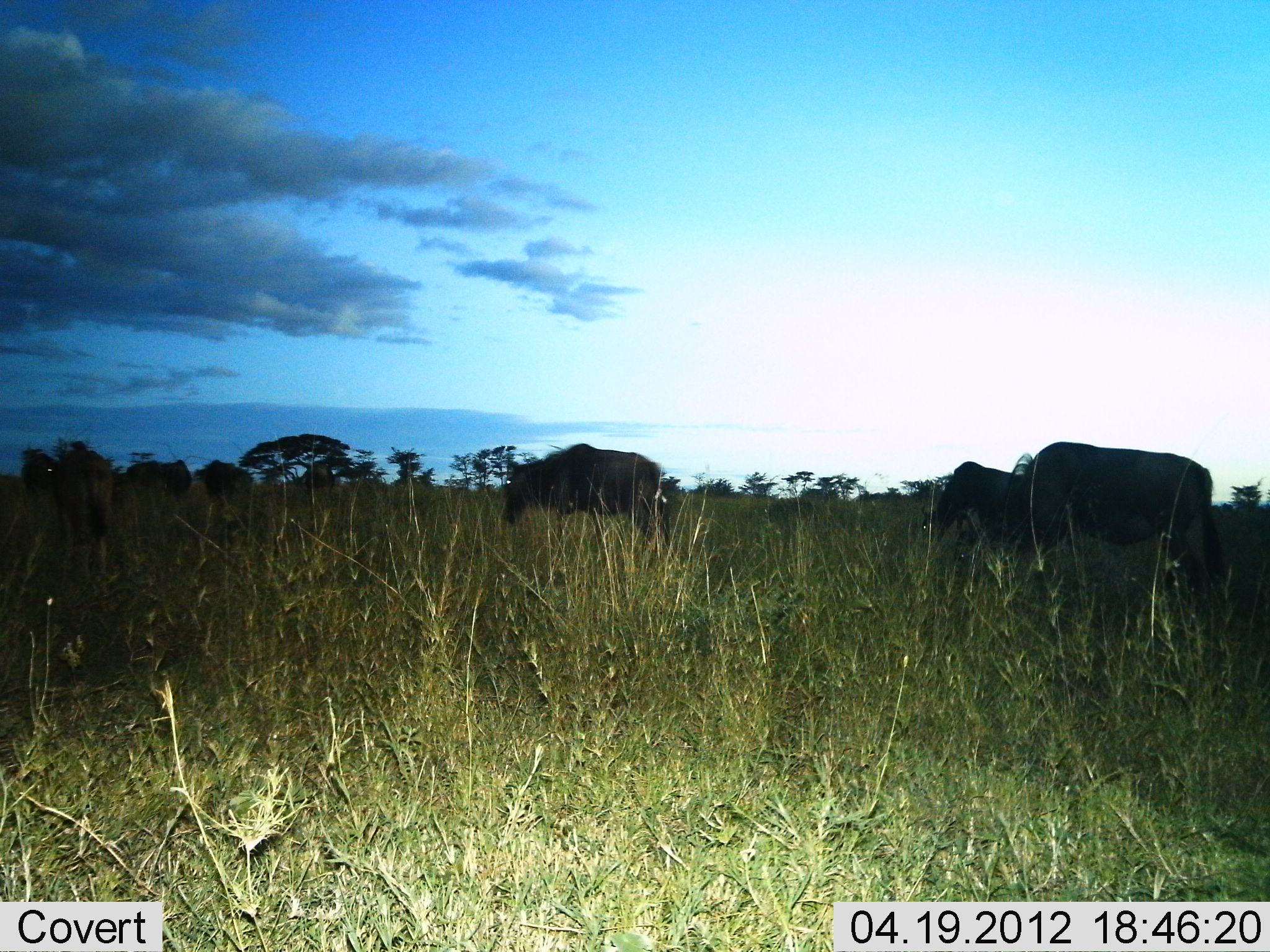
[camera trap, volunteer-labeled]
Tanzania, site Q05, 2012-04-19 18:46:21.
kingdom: Animalia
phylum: Chordata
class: Mammalia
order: Artiodactyla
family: Bovidae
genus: Connochaetes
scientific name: Connochaetes taurinus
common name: blue wildebeest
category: wildebeest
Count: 4.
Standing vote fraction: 69%.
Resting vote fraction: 6%.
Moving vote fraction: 44%.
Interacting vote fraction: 0%.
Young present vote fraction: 0%.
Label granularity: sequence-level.